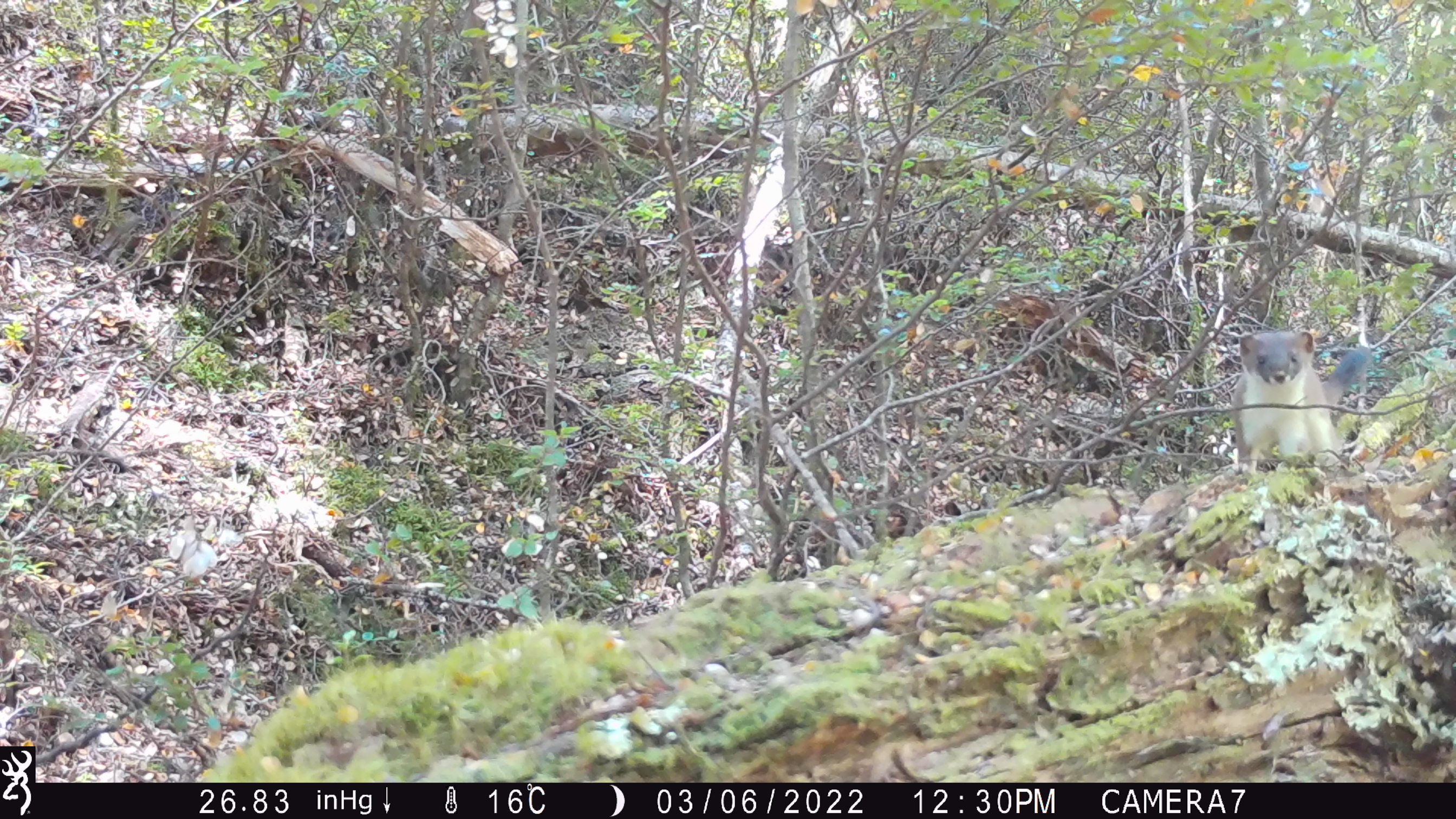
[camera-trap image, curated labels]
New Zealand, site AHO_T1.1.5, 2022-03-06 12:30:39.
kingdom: Animalia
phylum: Chordata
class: Mammalia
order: Carnivora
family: Mustelidae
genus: Mustela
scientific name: Mustela erminea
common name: stoat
Stoat (Mustela erminea).